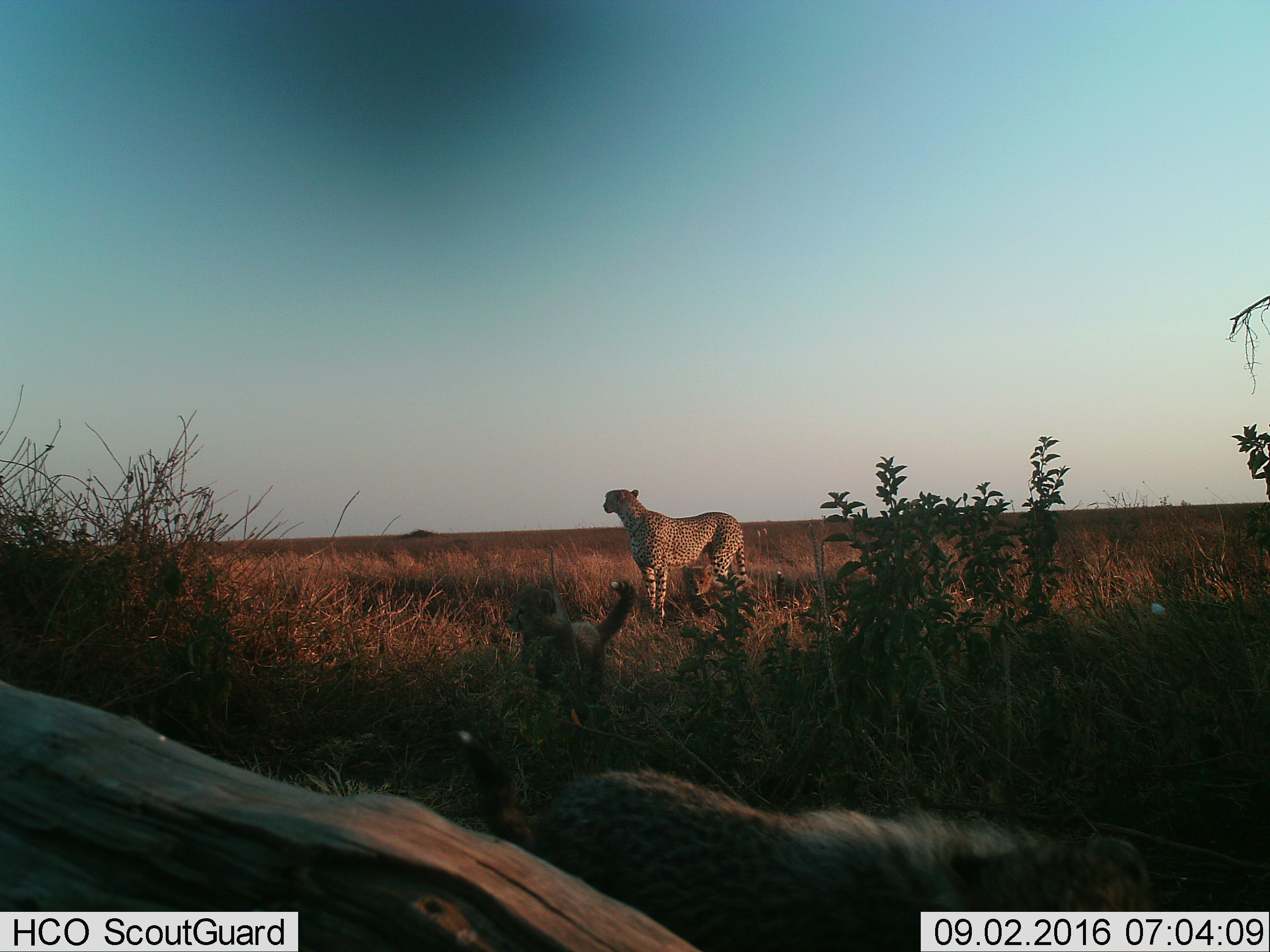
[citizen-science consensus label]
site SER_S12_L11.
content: unidentified animal